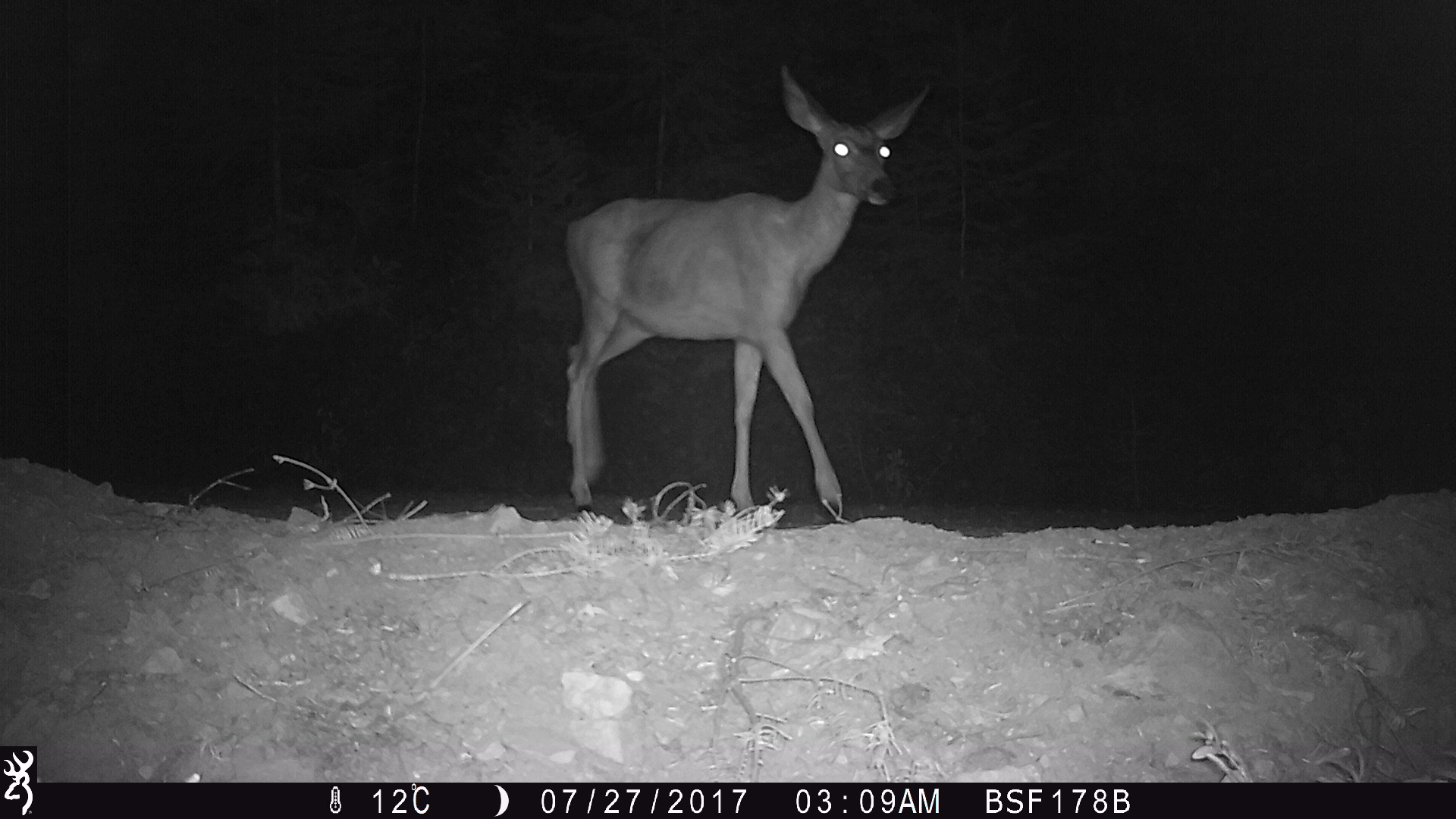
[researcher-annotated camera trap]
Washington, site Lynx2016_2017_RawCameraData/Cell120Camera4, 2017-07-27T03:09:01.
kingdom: Animalia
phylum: Chordata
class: Mammalia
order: Artiodactyla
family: Cervidae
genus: Odocoileus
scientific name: Odocoileus hemionus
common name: mule deer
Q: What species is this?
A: Odocoileus hemionus (mule deer).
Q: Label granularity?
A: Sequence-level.